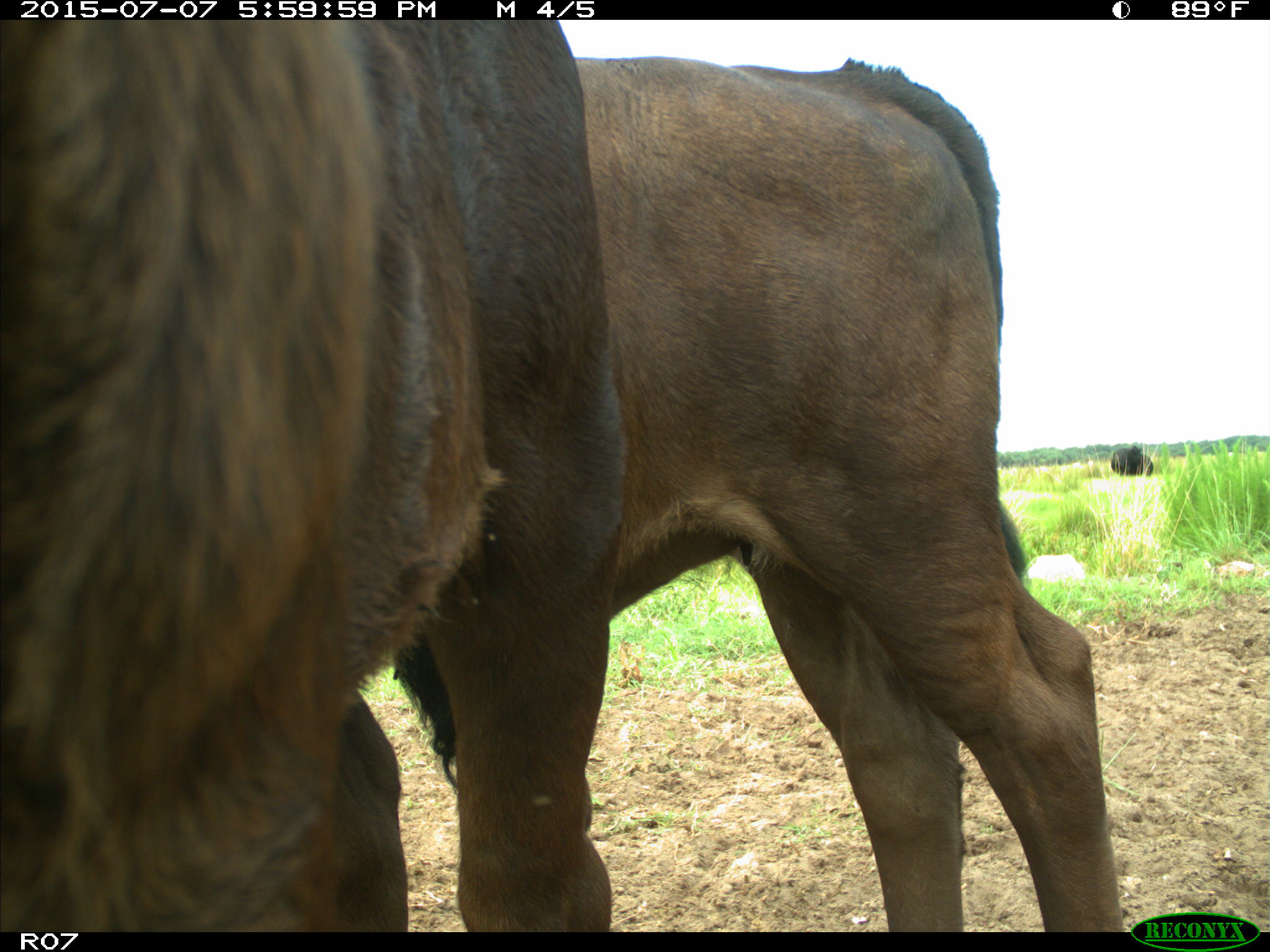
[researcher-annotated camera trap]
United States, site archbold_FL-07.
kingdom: Animalia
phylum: Chordata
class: Mammalia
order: Artiodactyla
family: Bovidae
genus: Bos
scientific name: Bos taurus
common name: domestic cow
Bos taurus (domestic cow).